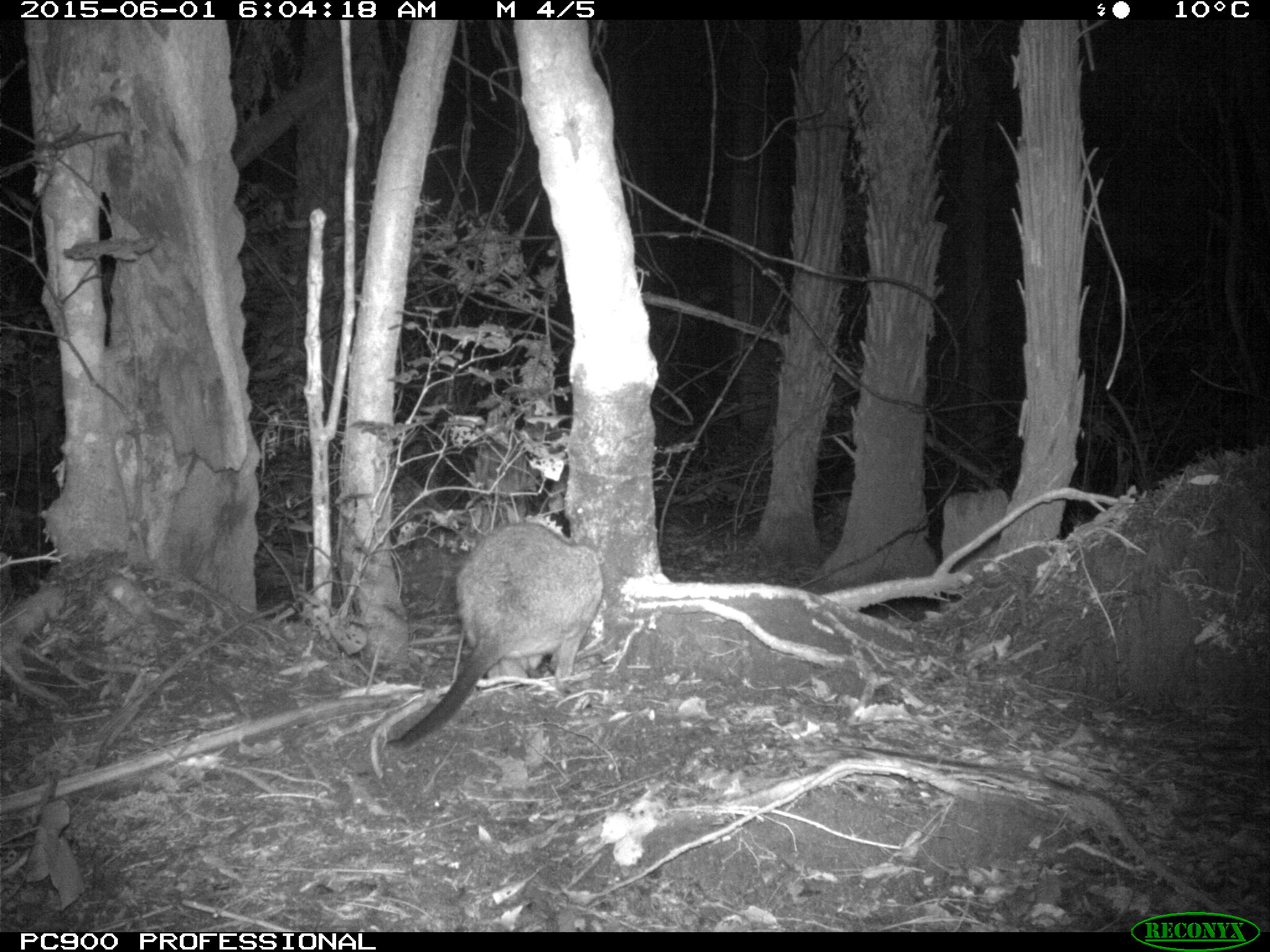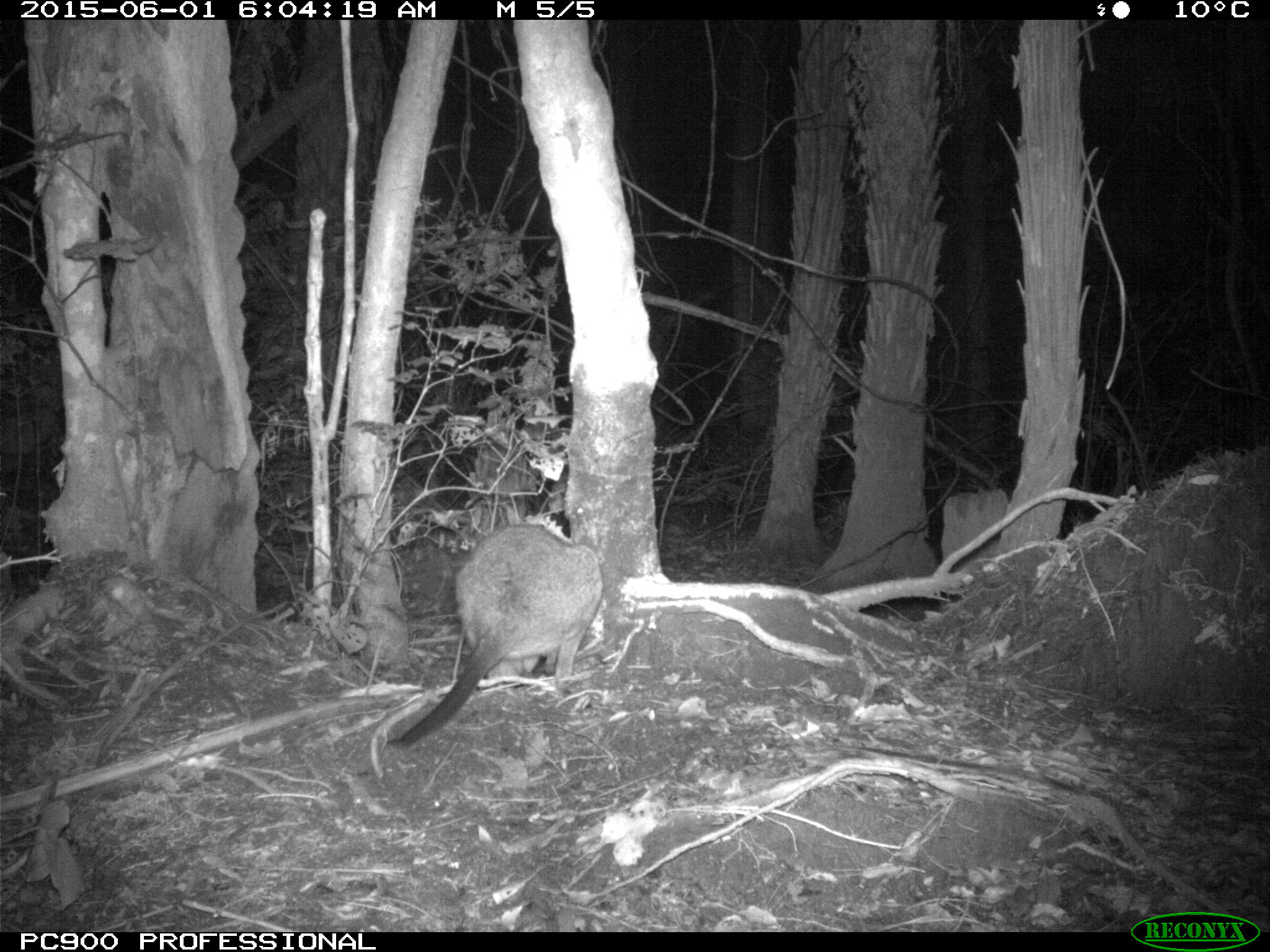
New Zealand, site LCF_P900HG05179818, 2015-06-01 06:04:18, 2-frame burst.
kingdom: Animalia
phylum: Chordata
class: Mammalia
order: Diprotodontia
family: Macropodidae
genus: Notamacropus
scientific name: Notamacropus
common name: wallaby